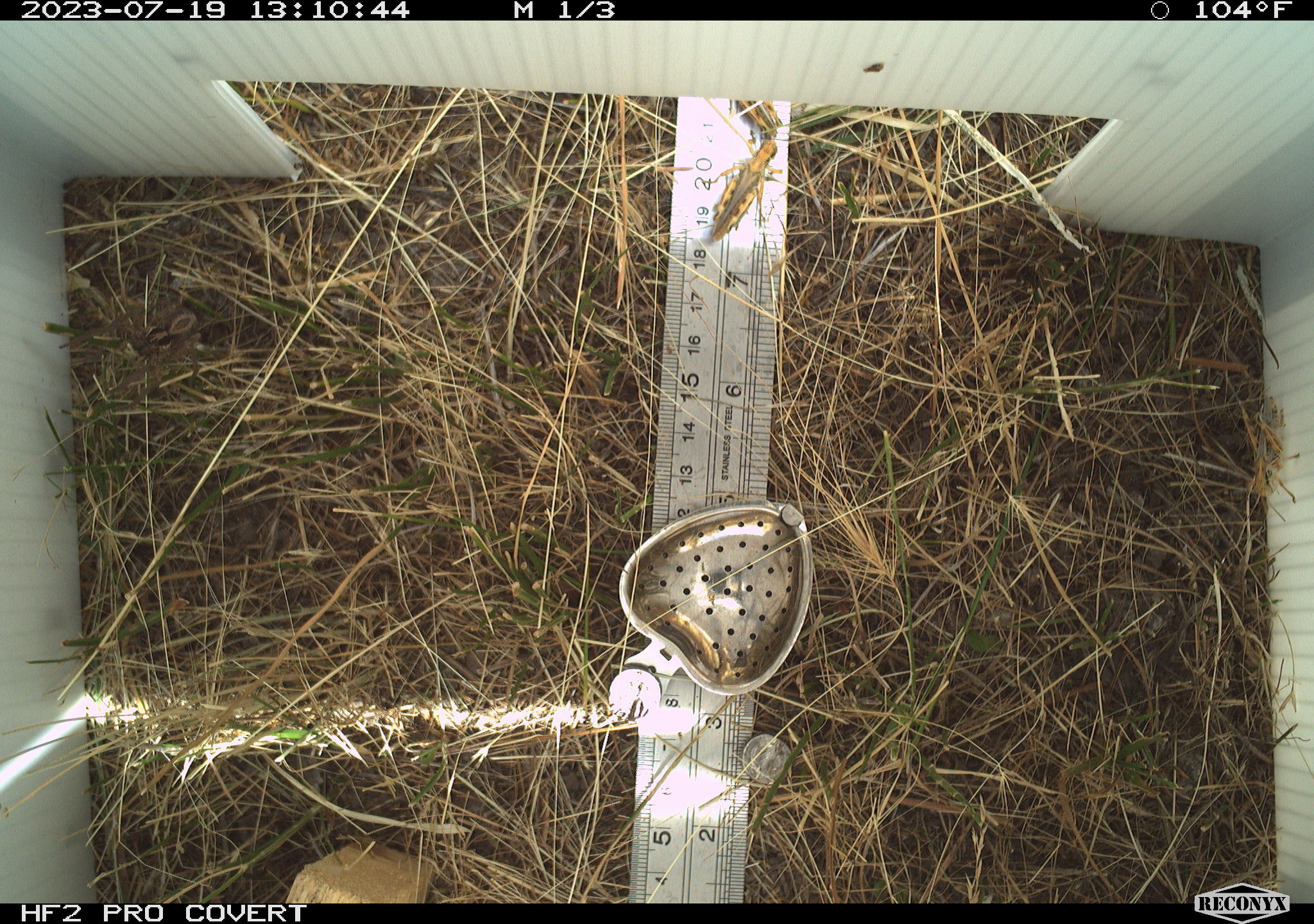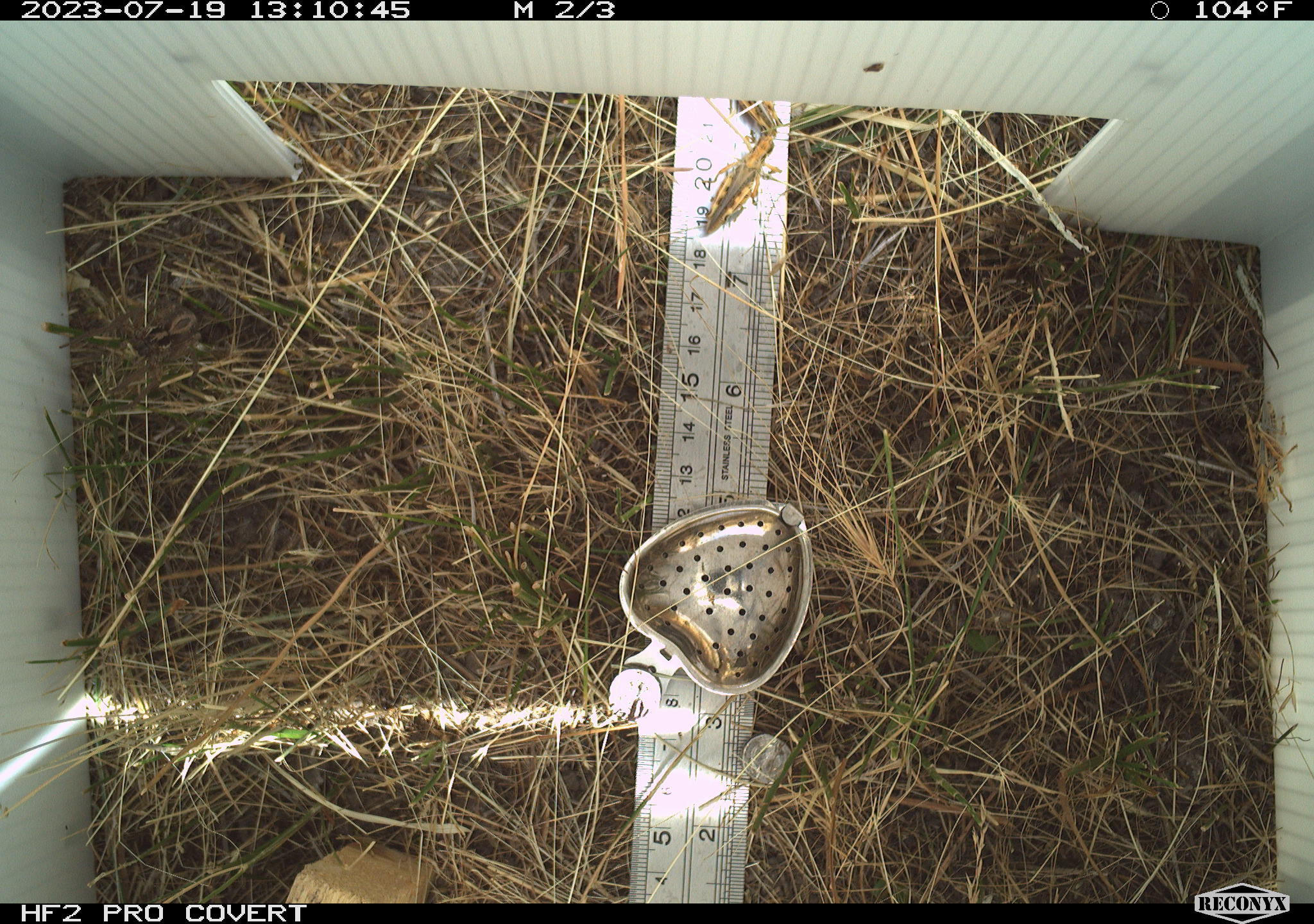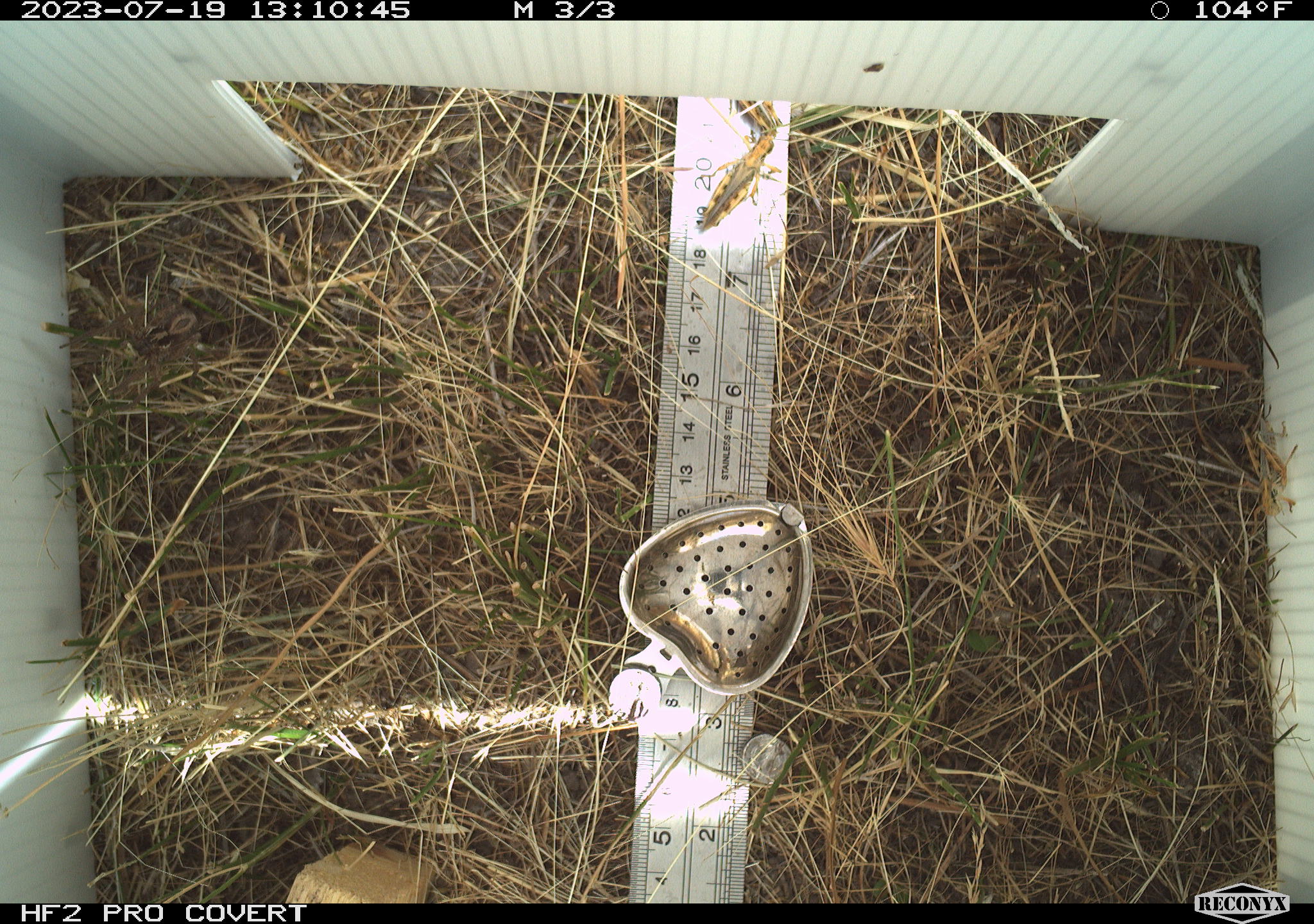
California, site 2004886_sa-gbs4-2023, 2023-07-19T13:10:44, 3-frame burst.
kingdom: Animalia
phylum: Arthropoda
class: Insecta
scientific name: Insecta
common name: insect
Insect (Insecta).